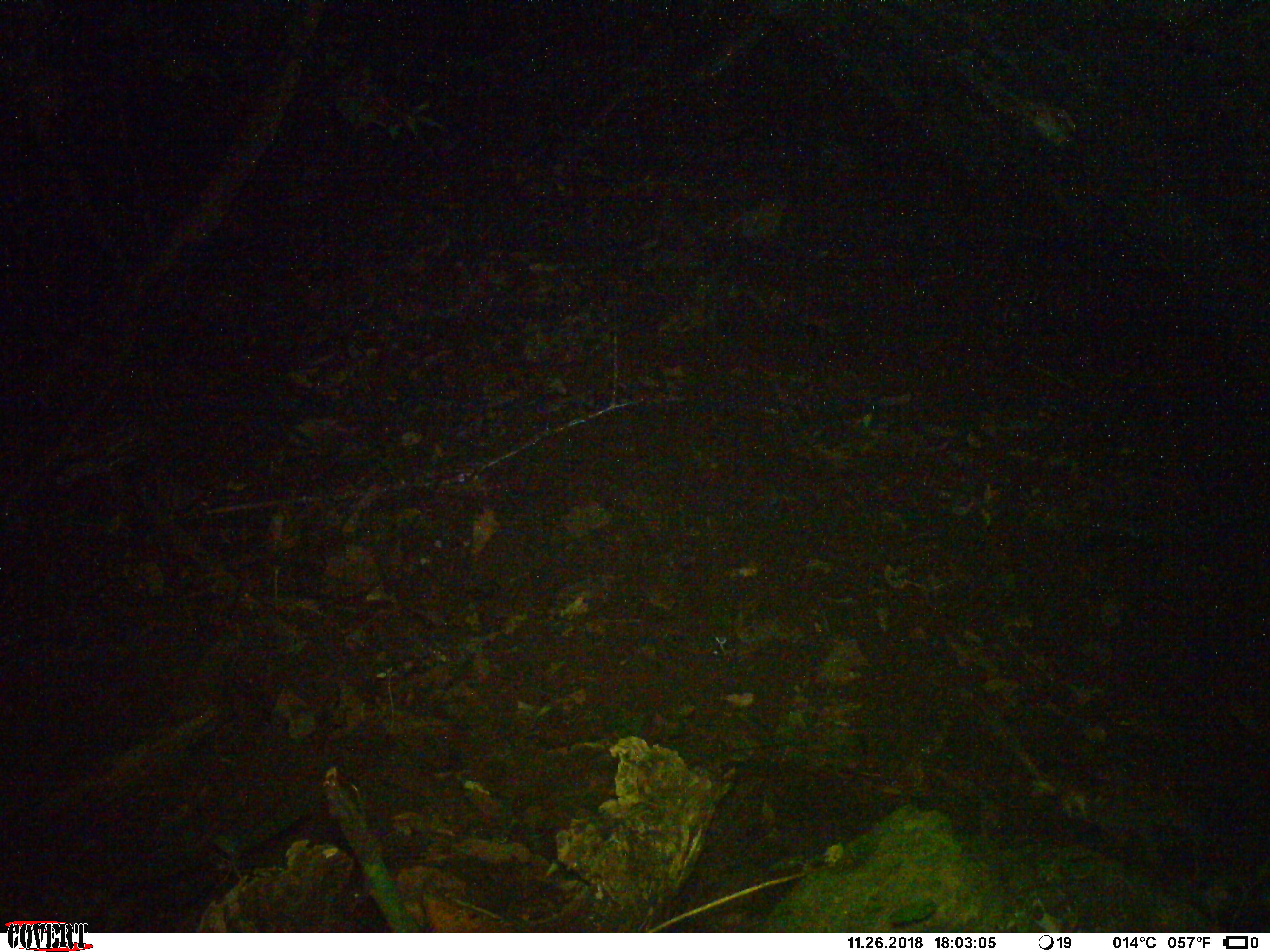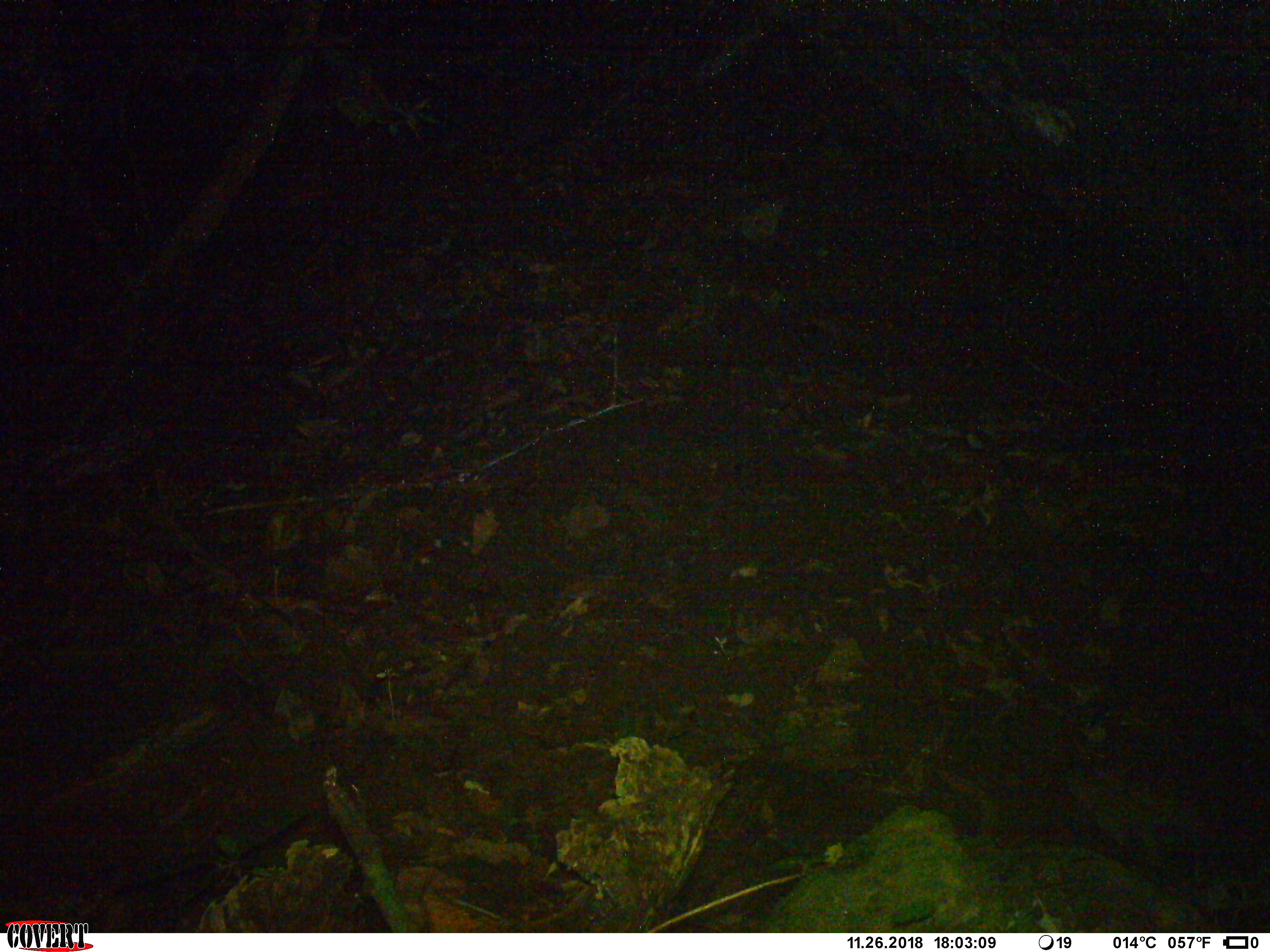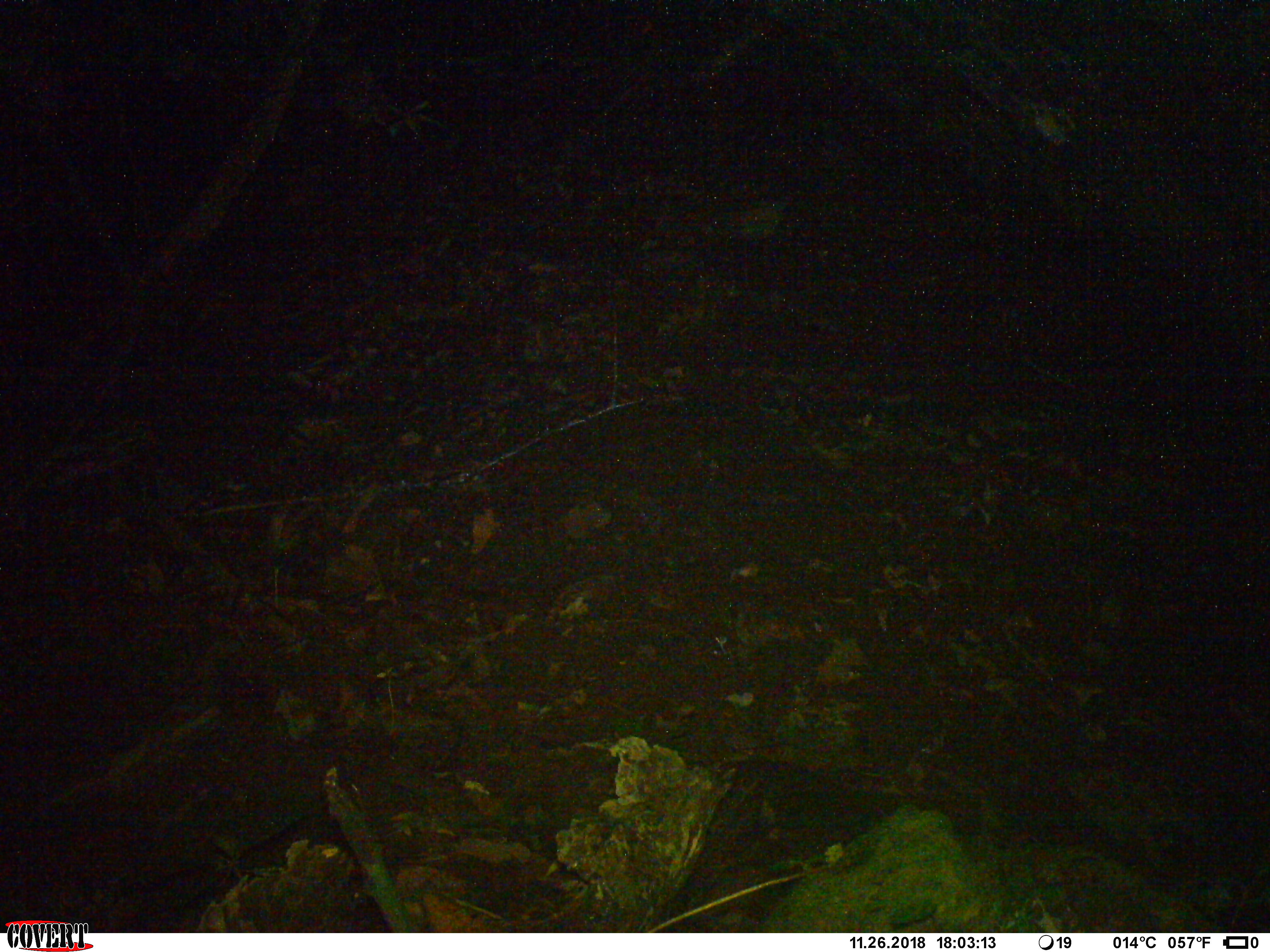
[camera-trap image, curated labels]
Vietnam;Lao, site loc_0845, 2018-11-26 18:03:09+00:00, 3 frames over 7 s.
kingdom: Animalia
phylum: Chordata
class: Mammalia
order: Rodentia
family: Muridae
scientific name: Muridae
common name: old-world mice and rats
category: unidentified murid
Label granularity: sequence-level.